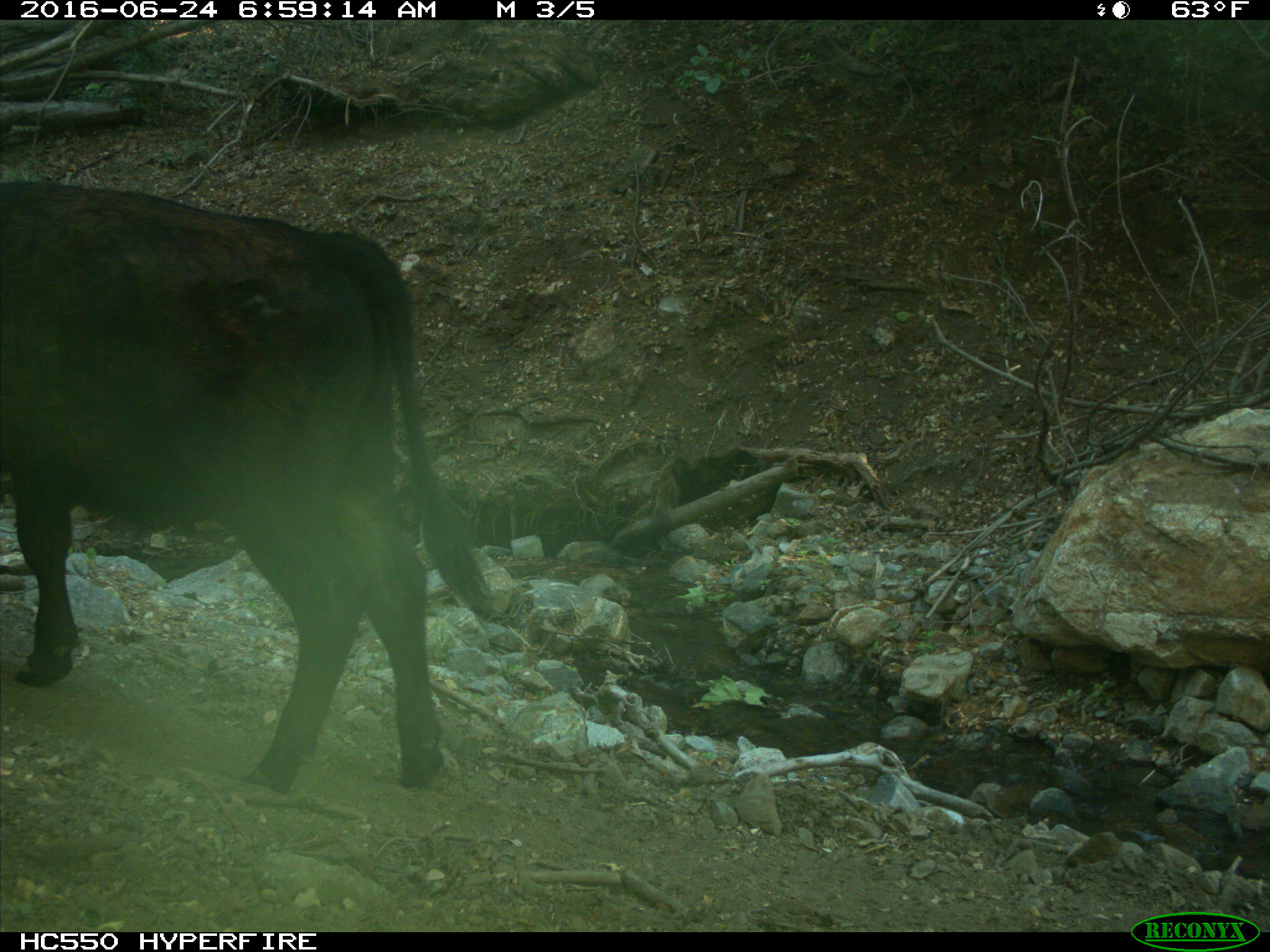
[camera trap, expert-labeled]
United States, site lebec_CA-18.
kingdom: Animalia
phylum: Chordata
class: Mammalia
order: Artiodactyla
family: Bovidae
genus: Bos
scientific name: Bos taurus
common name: domestic cow